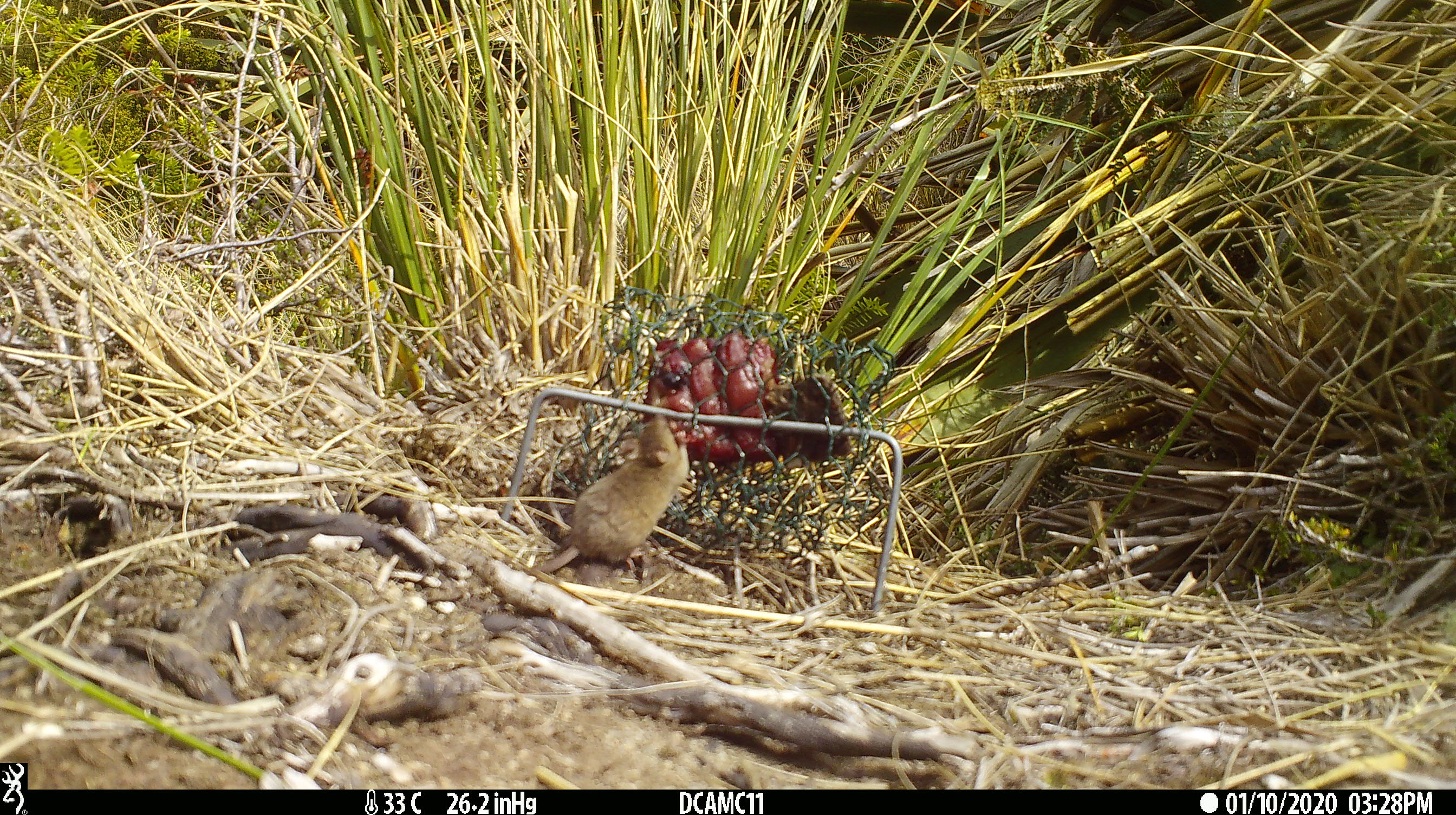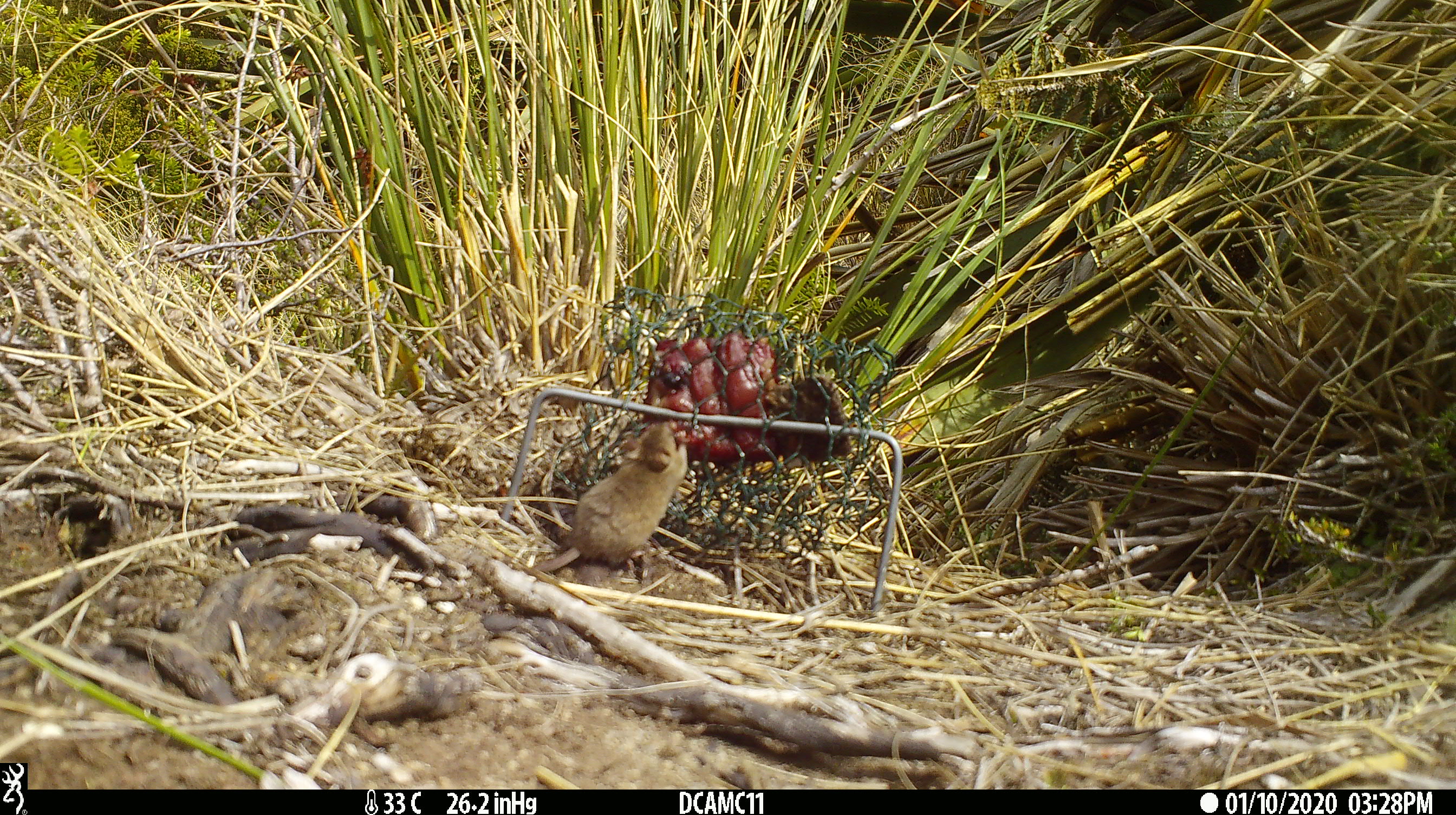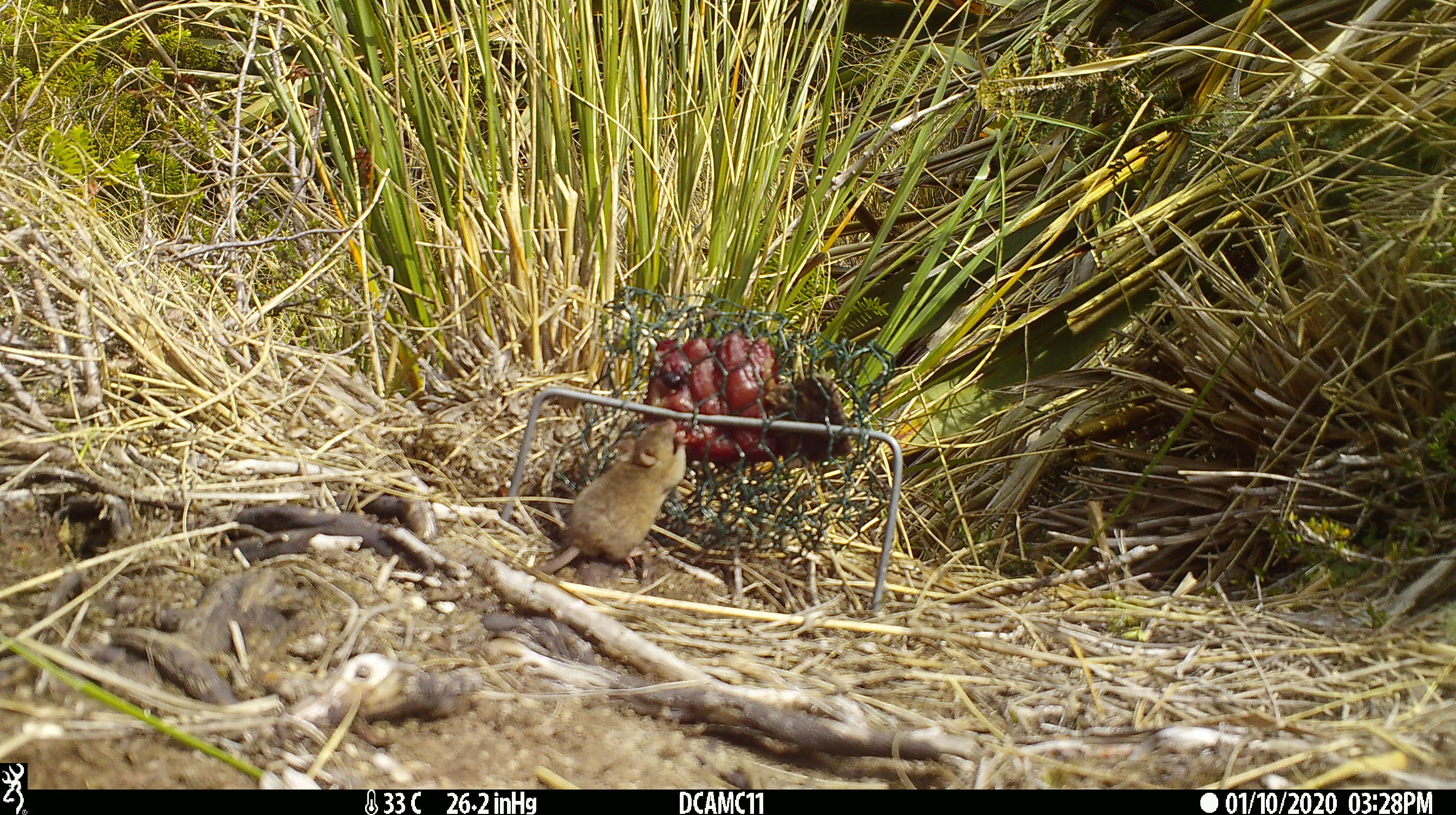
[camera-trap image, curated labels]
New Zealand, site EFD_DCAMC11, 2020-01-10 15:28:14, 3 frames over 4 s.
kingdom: Animalia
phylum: Chordata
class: Mammalia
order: Rodentia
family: Muridae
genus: Mus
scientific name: Mus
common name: mouse